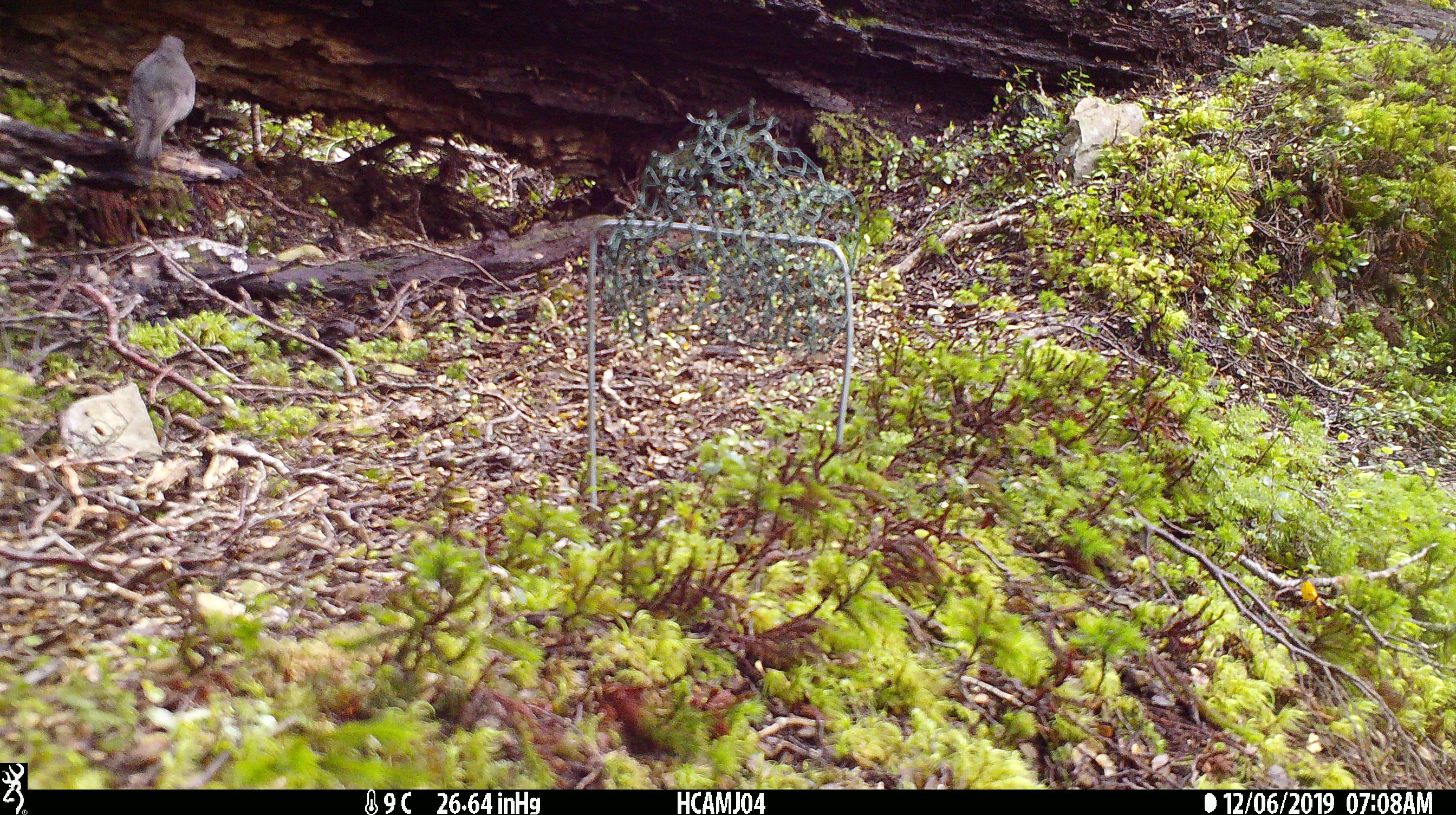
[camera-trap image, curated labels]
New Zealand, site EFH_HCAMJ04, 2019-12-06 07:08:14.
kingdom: Animalia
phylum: Chordata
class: Aves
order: Passeriformes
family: Petroicidae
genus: Petroica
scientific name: Petroica australis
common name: new zealand robin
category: robin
Robin (new zealand robin) (Petroica australis).